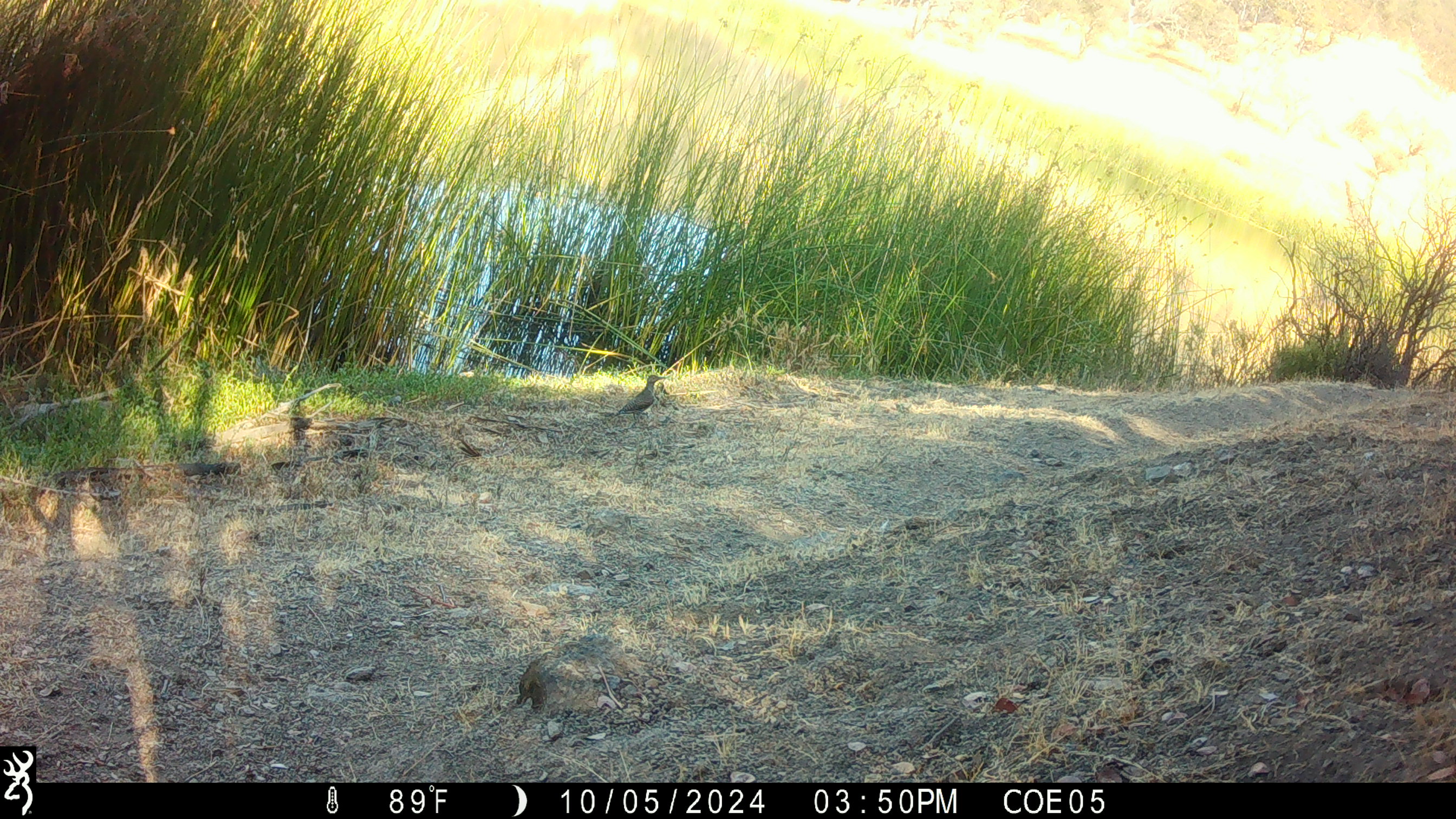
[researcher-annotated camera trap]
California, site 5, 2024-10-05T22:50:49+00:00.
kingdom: Animalia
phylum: Chordata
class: Aves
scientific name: Aves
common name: bird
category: unknown bird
Unknown bird (bird) (Aves).